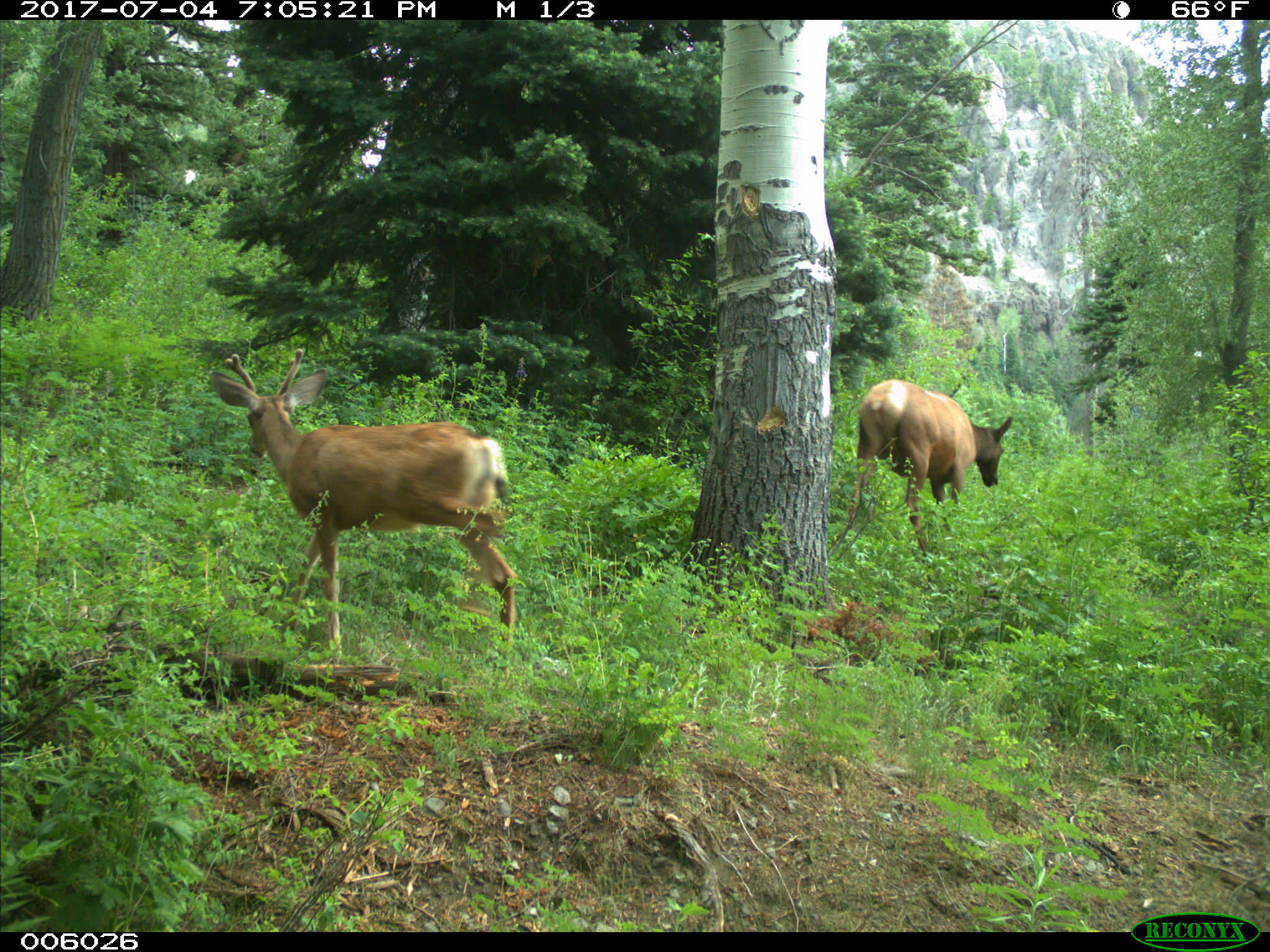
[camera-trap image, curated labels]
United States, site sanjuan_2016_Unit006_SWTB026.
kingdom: Animalia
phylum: Chordata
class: Mammalia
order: Artiodactyla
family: Cervidae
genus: Cervus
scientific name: Cervus elaphus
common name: red deer